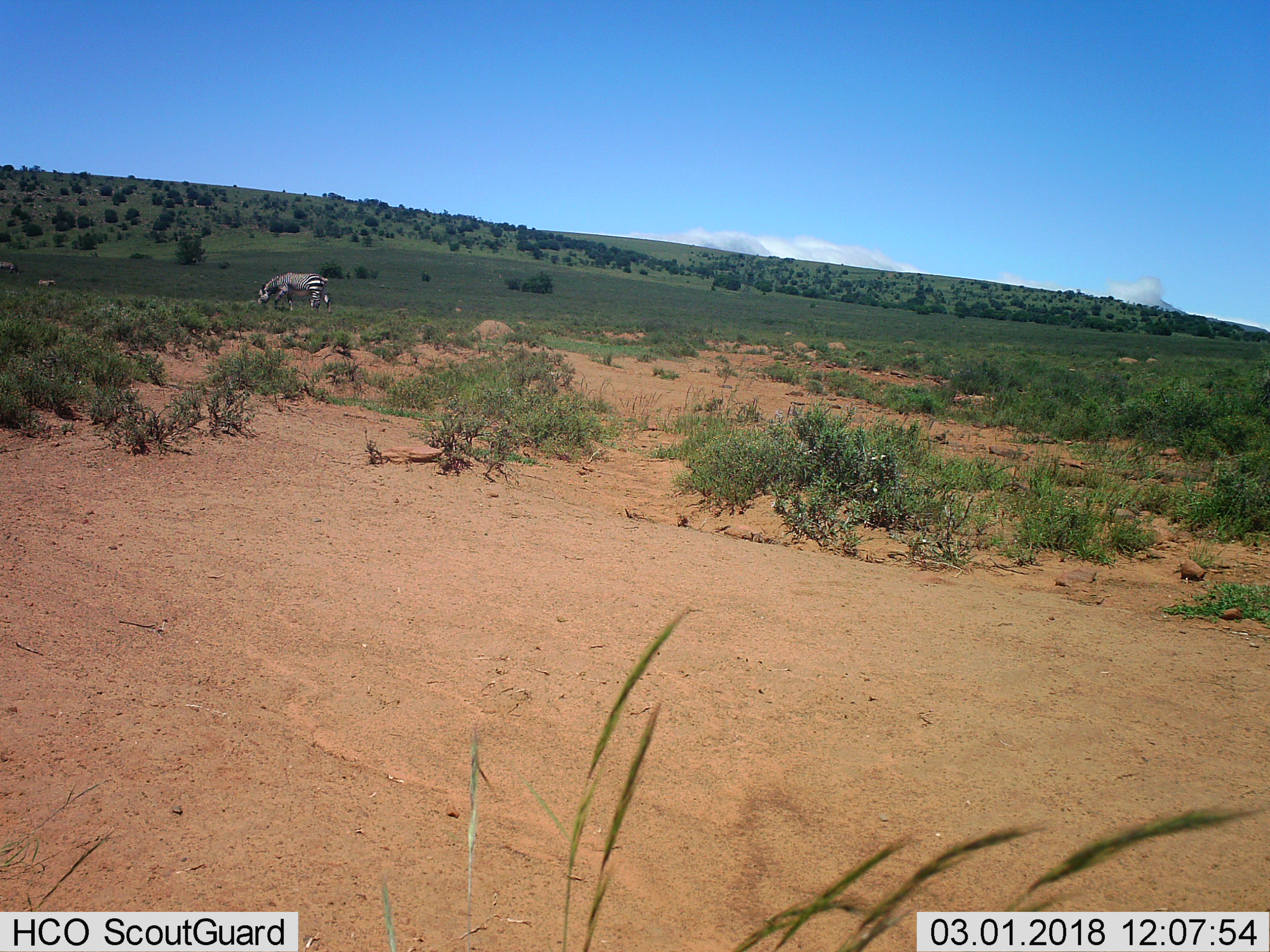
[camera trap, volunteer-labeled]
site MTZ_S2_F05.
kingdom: Animalia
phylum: Chordata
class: Mammalia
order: Perissodactyla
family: Equidae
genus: Equus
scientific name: Equus zebra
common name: mountain zebra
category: zebramountain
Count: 3.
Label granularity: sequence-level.